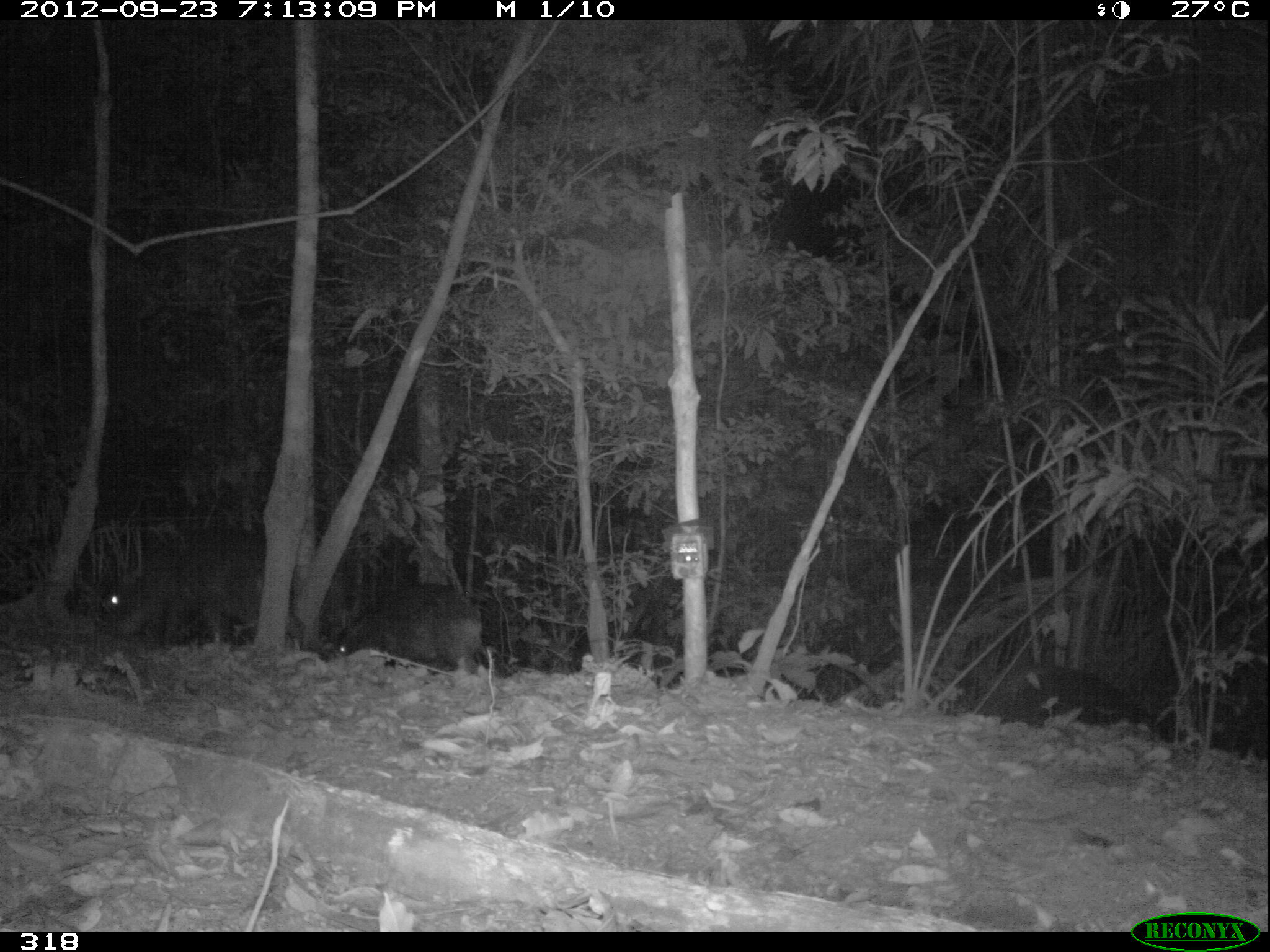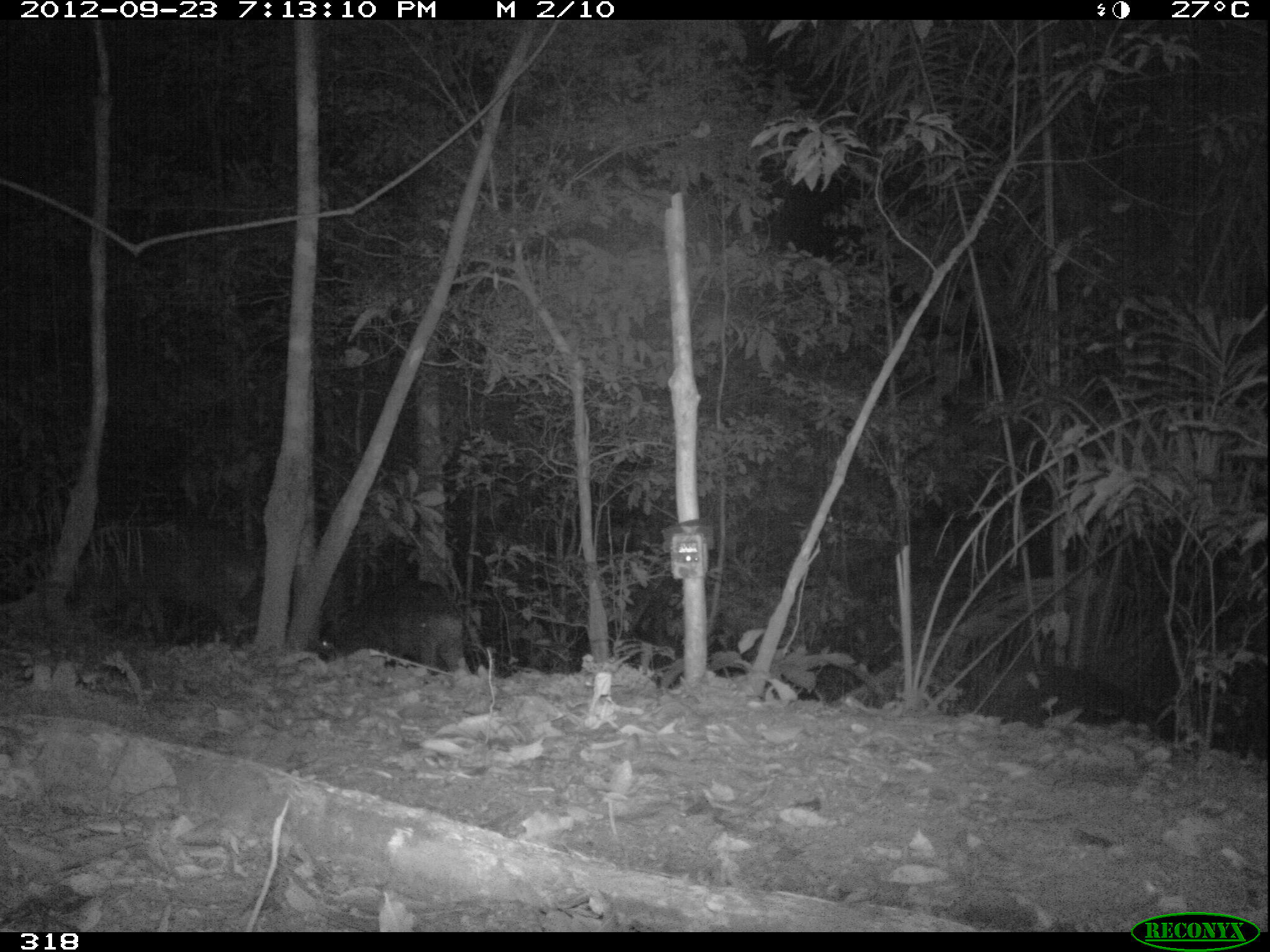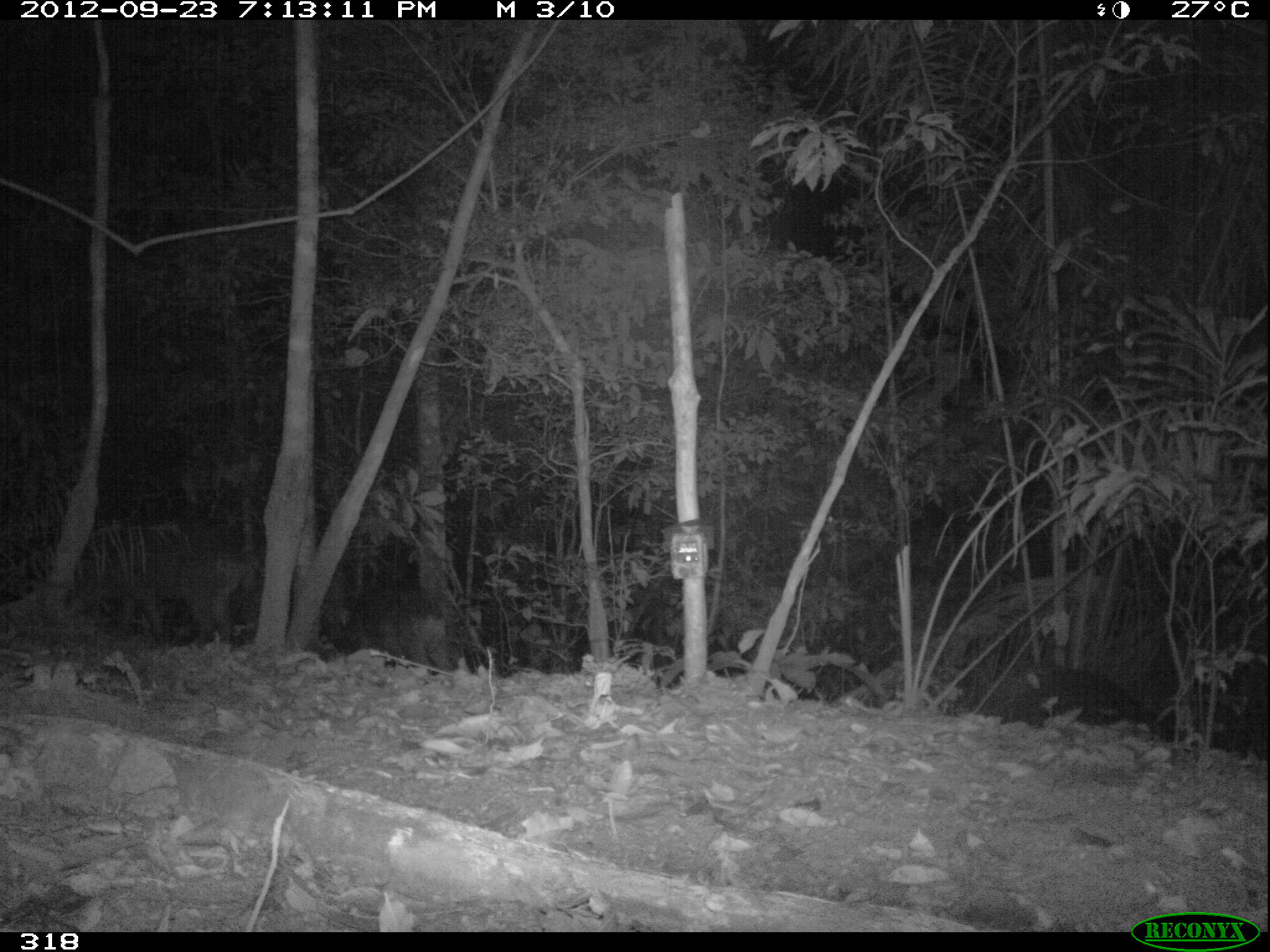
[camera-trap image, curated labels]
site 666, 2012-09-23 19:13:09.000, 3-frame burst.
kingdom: Animalia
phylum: Chordata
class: Mammalia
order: Artiodactyla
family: Tayassuidae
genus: Tayassu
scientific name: Tayassu pecari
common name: white-lipped peccary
Tayassu pecari (white-lipped peccary).